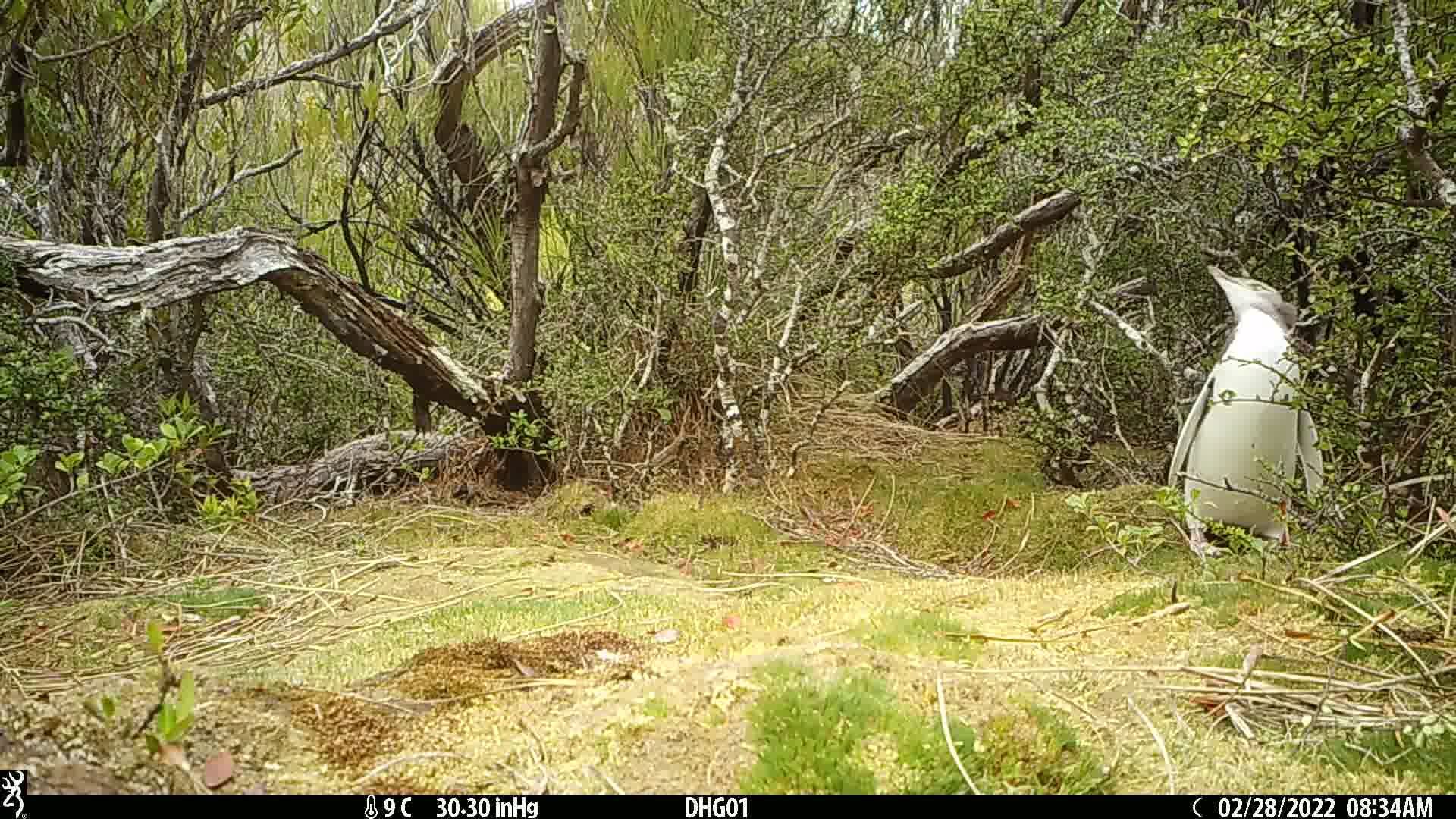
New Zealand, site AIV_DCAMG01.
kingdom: Animalia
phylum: Chordata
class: Aves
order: Sphenisciformes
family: Spheniscidae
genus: Megadyptes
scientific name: Megadyptes antipodes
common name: yellow-eyed penguin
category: yellow eyed penguin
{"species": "yellow eyed penguin (yellow-eyed penguin) (Megadyptes antipodes)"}